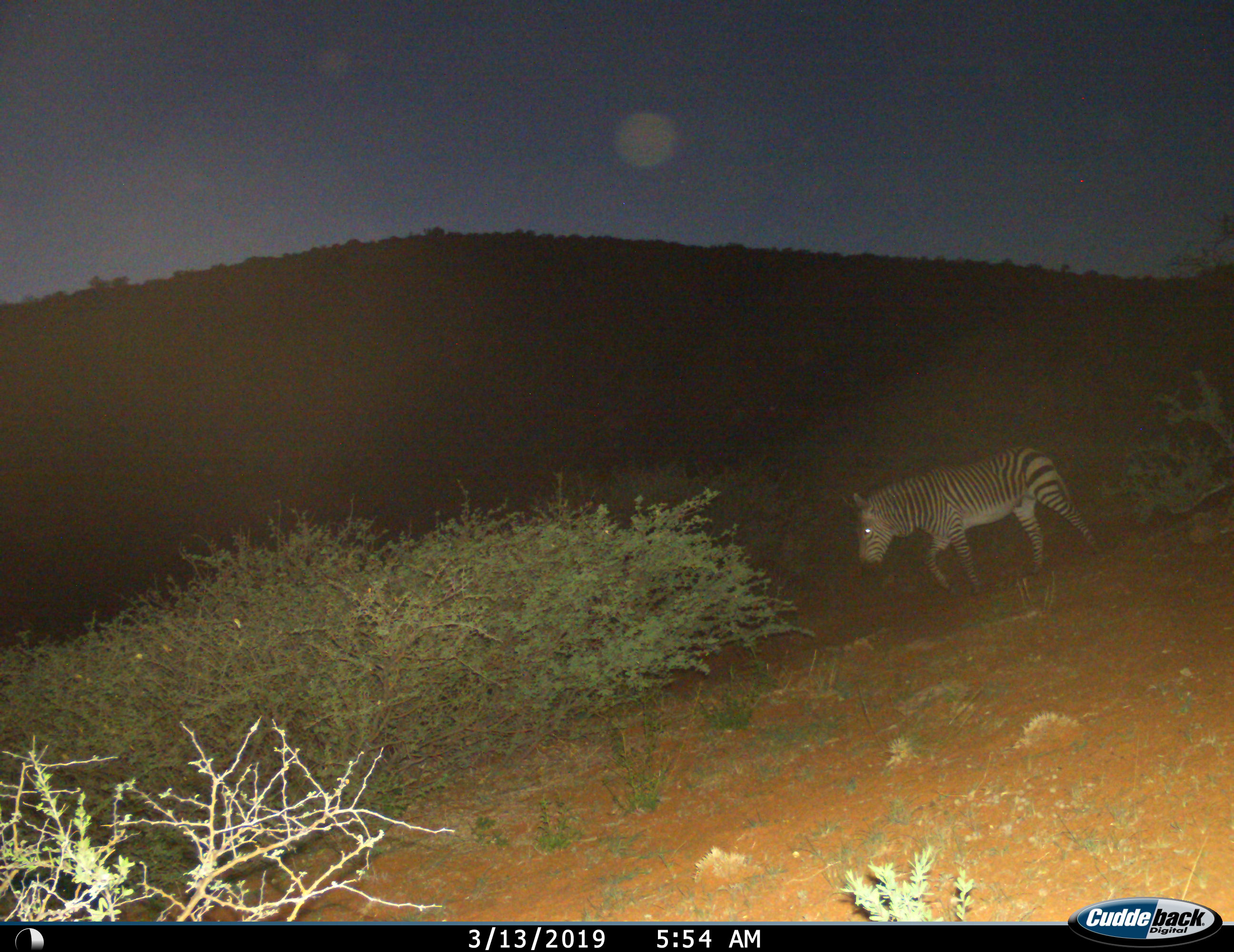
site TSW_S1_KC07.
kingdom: Animalia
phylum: Chordata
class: Mammalia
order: Perissodactyla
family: Equidae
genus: Equus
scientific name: Equus zebra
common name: mountain zebra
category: zebramountain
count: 1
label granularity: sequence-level